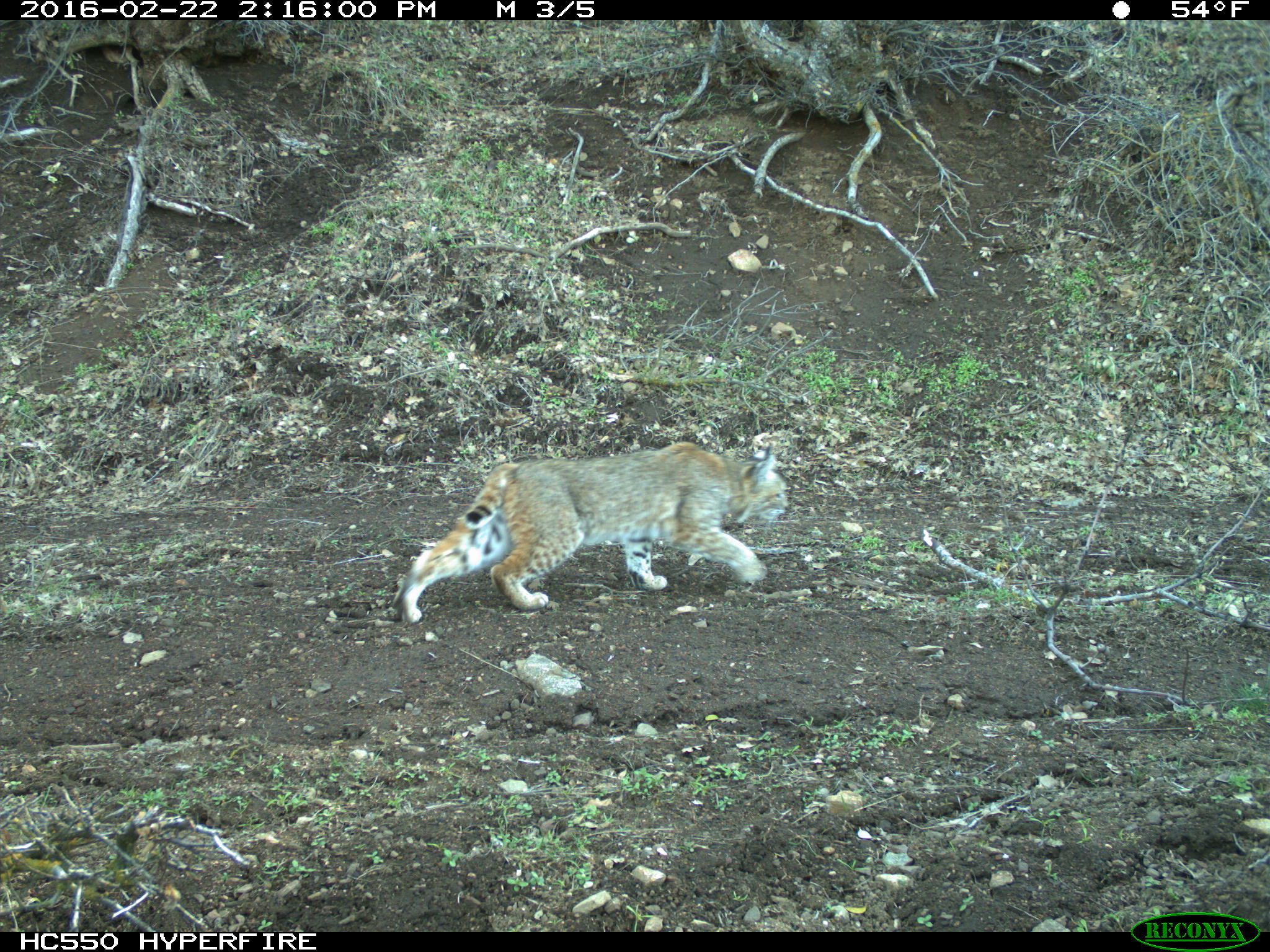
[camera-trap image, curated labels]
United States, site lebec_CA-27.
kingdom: Animalia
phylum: Chordata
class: Mammalia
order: Carnivora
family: Felidae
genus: Lynx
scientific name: Lynx rufus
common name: bobcat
Lynx rufus (bobcat).